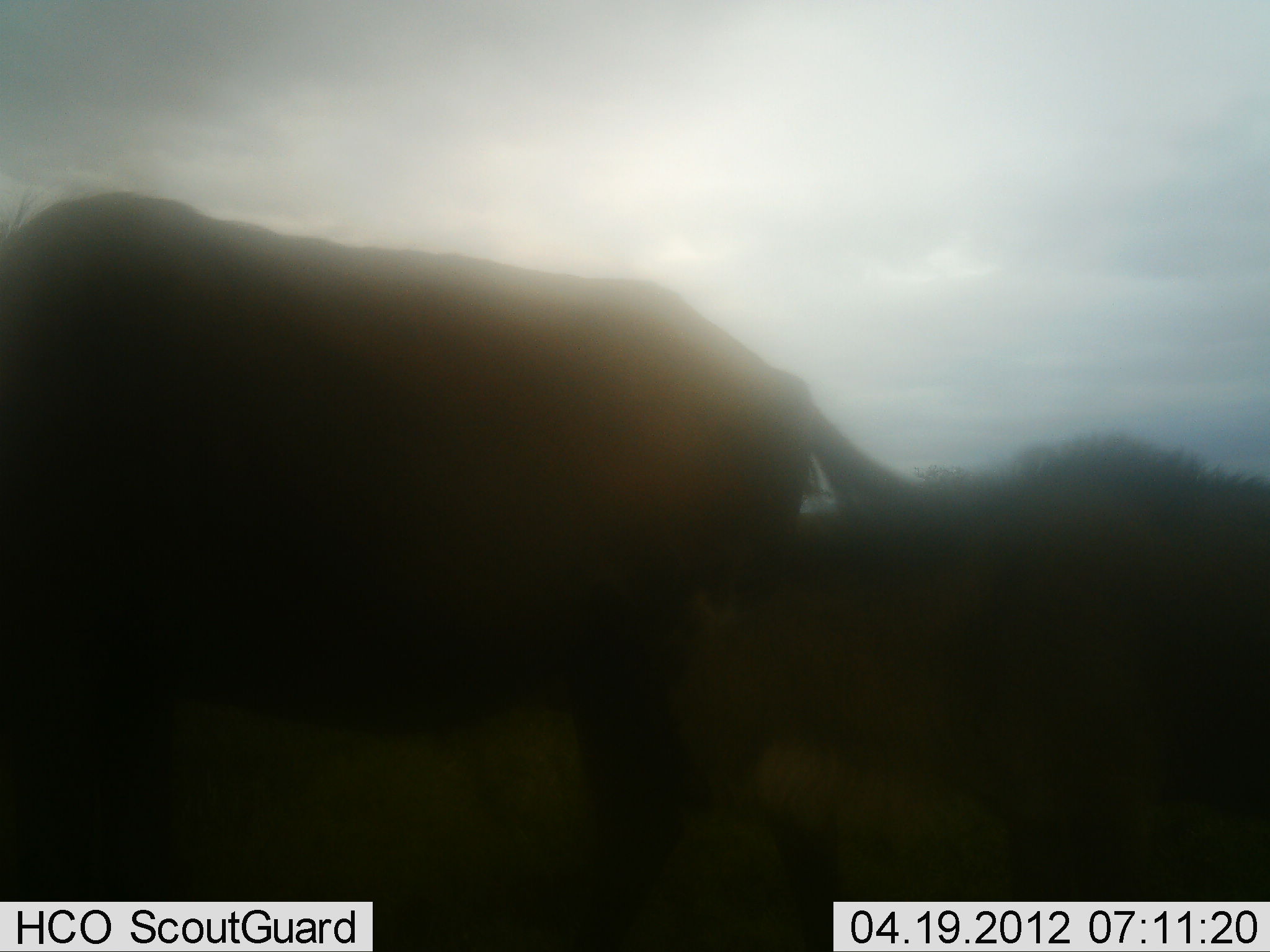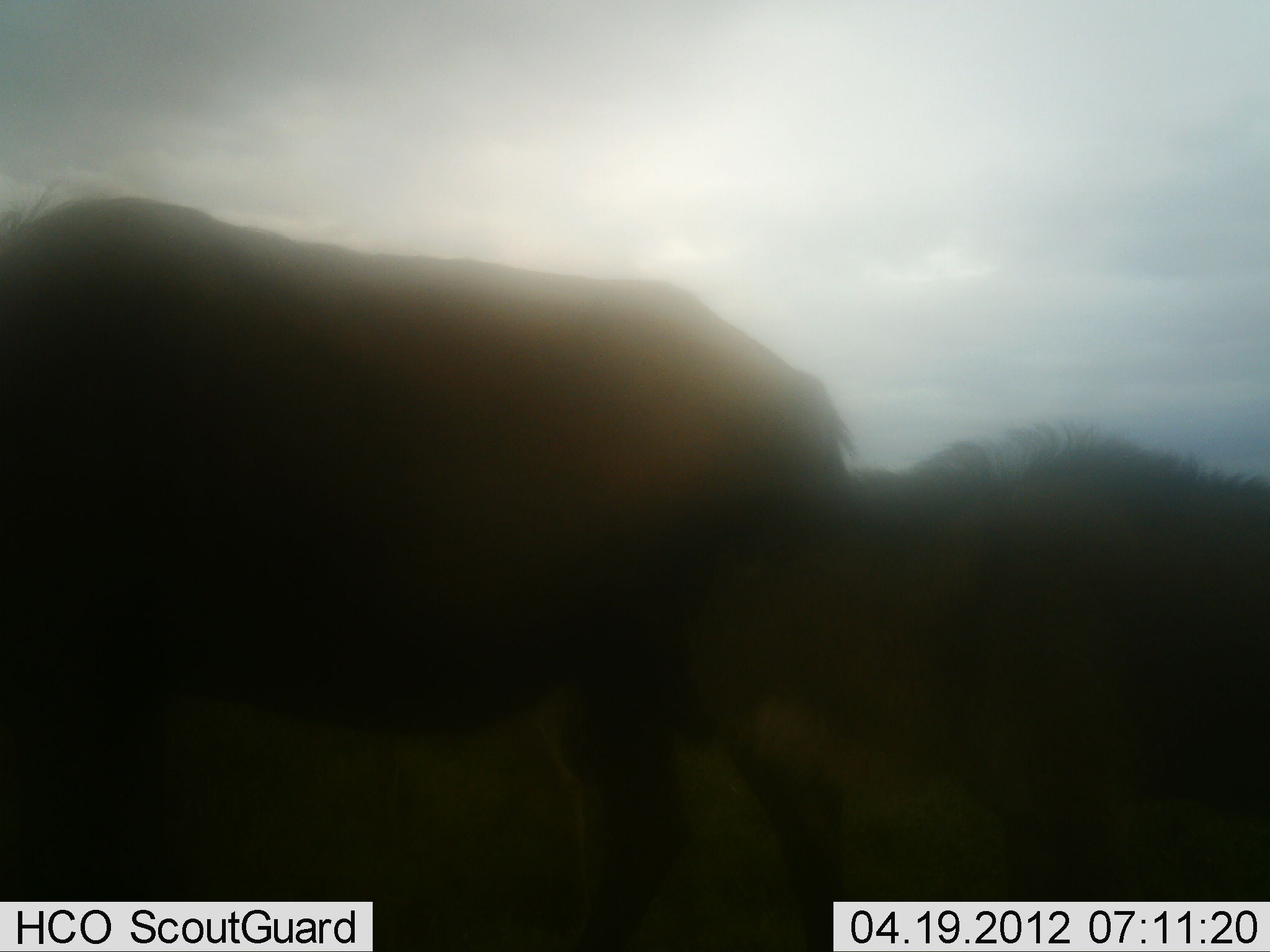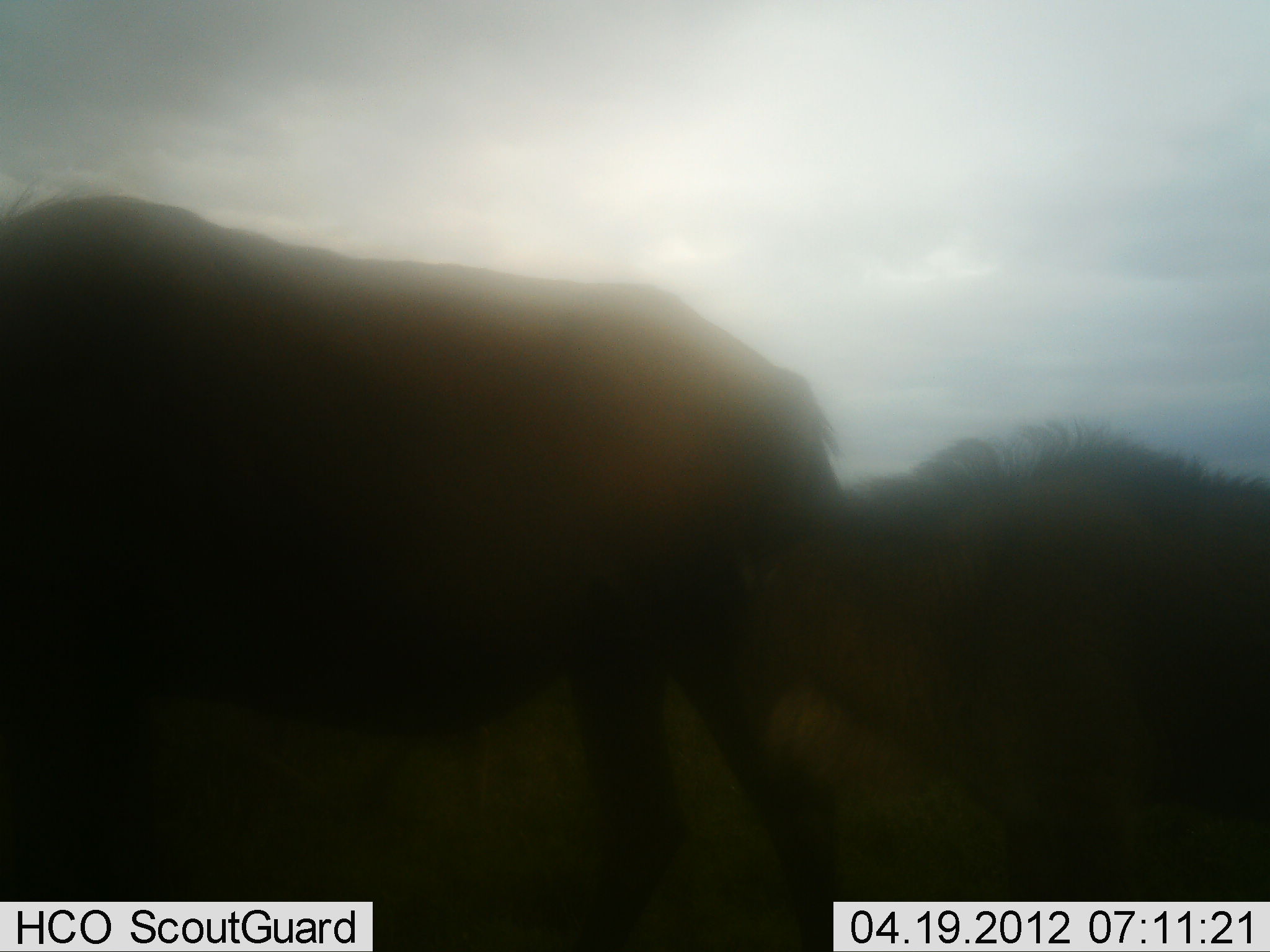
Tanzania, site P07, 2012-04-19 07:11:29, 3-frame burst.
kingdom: Animalia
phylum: Chordata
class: Mammalia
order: Artiodactyla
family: Bovidae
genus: Connochaetes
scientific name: Connochaetes taurinus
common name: blue wildebeest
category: wildebeest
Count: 2.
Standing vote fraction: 58%.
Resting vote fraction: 0%.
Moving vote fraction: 4%.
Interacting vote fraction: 27%.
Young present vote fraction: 31%.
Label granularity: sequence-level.